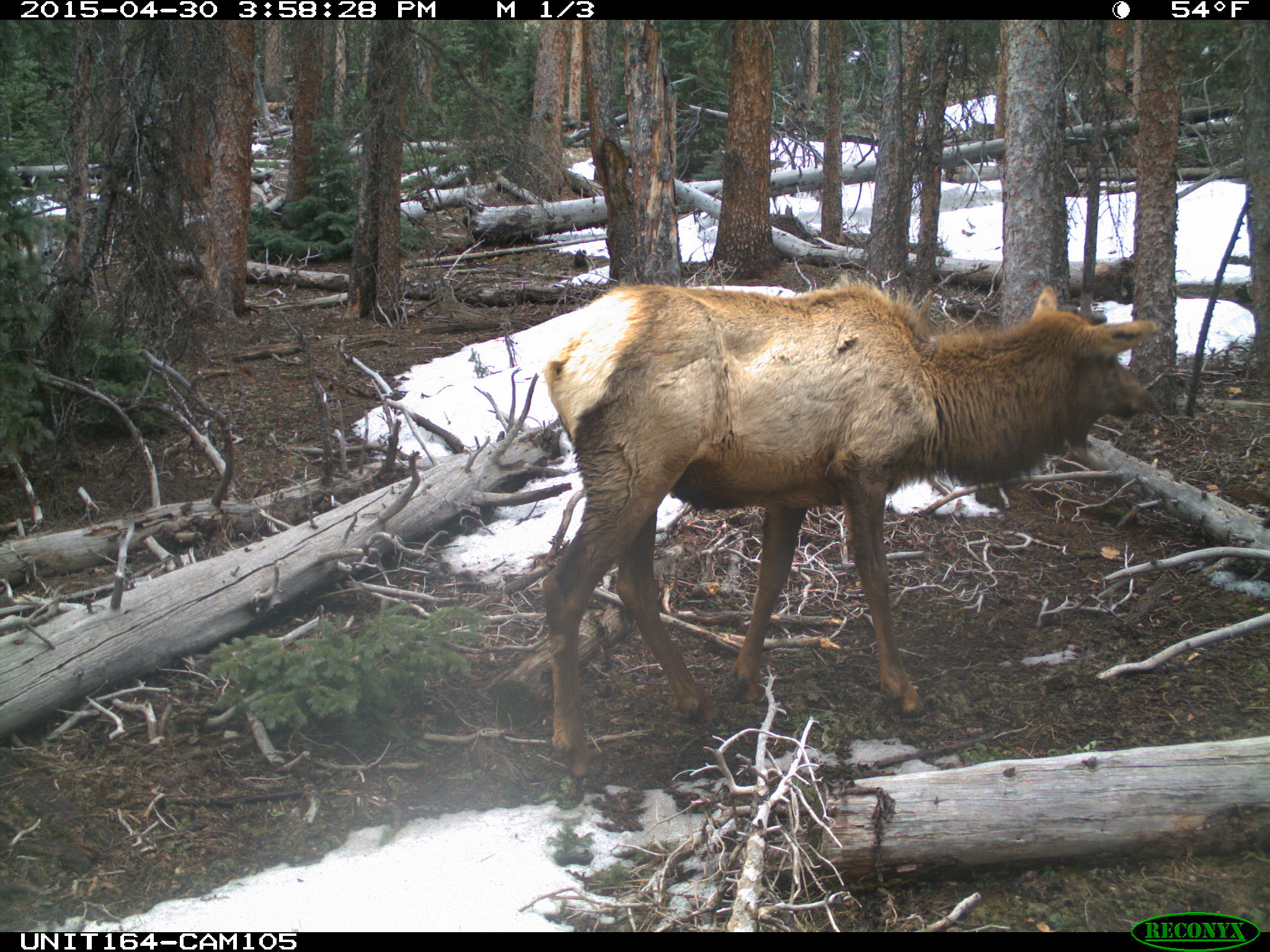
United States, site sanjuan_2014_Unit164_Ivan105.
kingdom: Animalia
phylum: Chordata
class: Mammalia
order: Artiodactyla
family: Cervidae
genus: Cervus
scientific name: Cervus elaphus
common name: red deer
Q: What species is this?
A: Cervus elaphus (red deer).